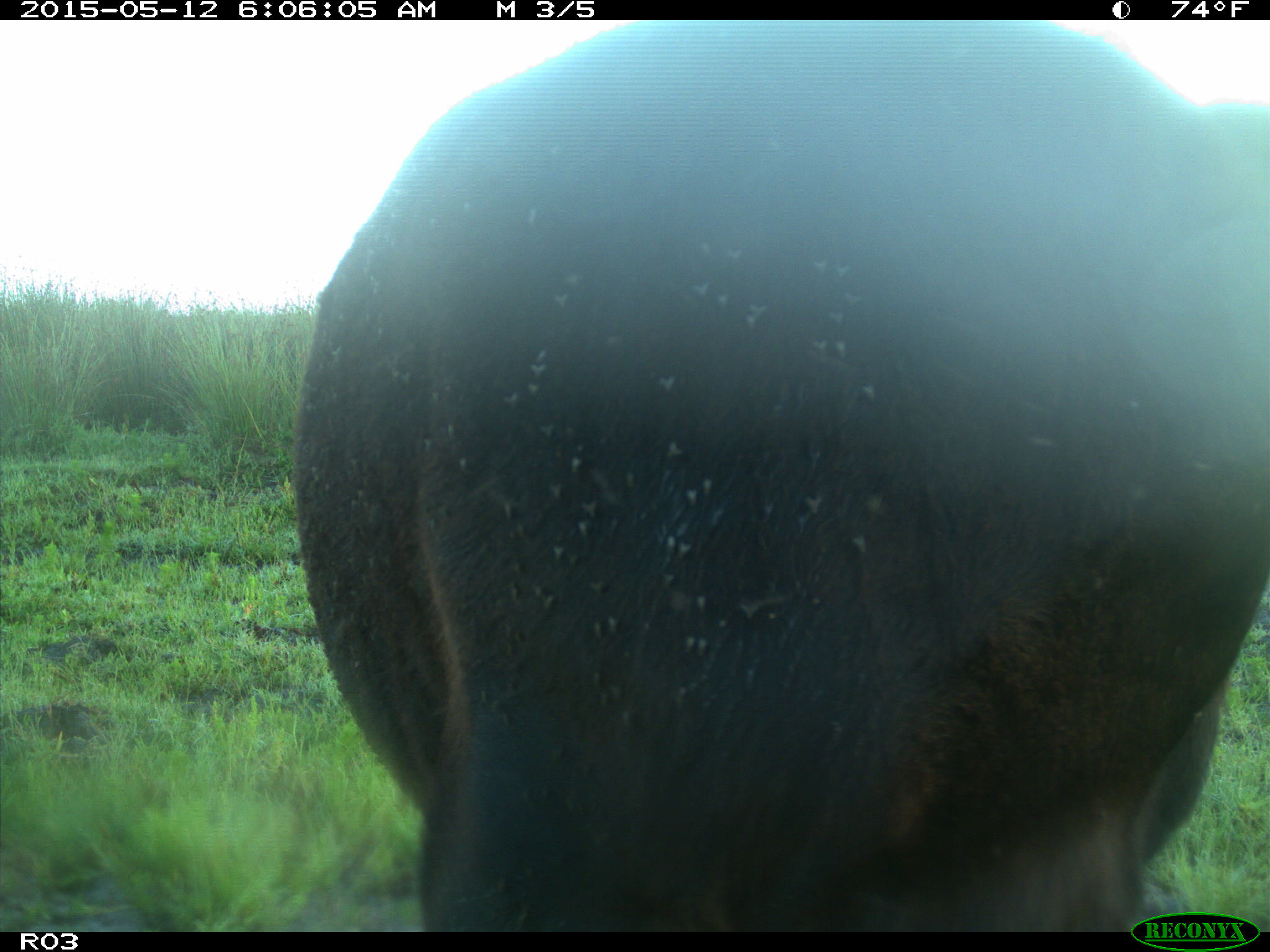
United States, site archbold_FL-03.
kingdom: Animalia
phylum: Chordata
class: Mammalia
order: Artiodactyla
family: Bovidae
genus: Bos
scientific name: Bos taurus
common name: domestic cow